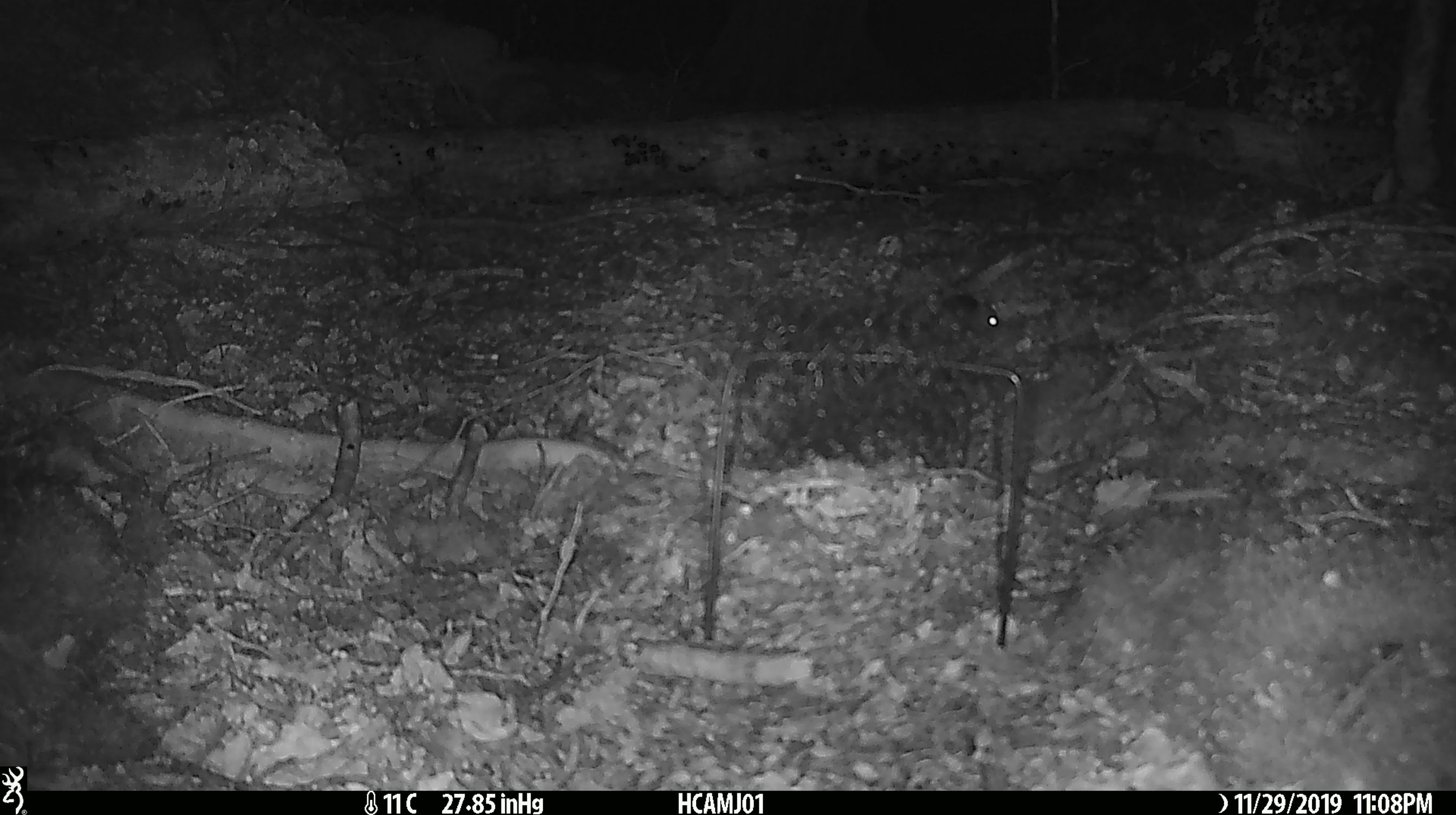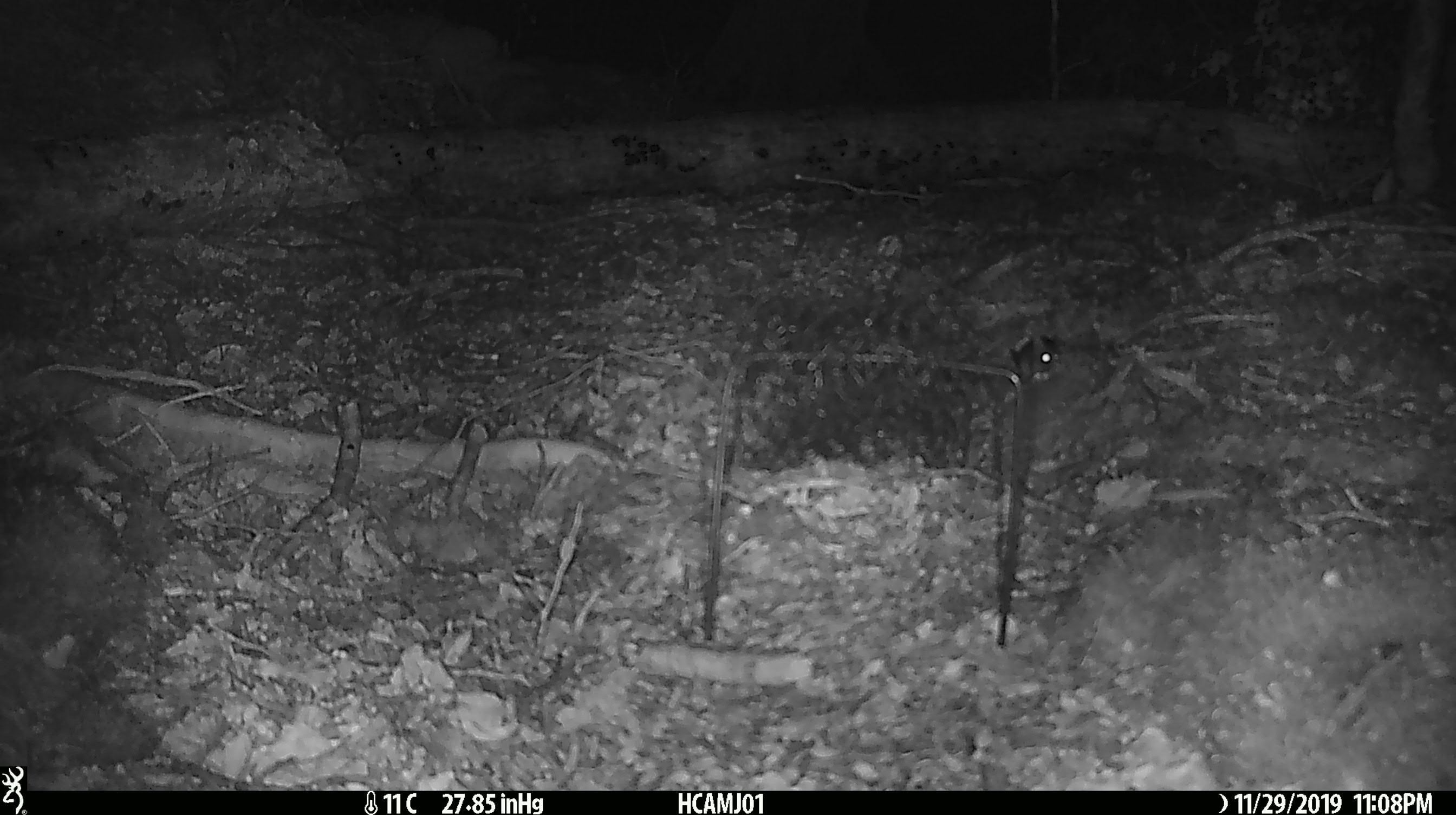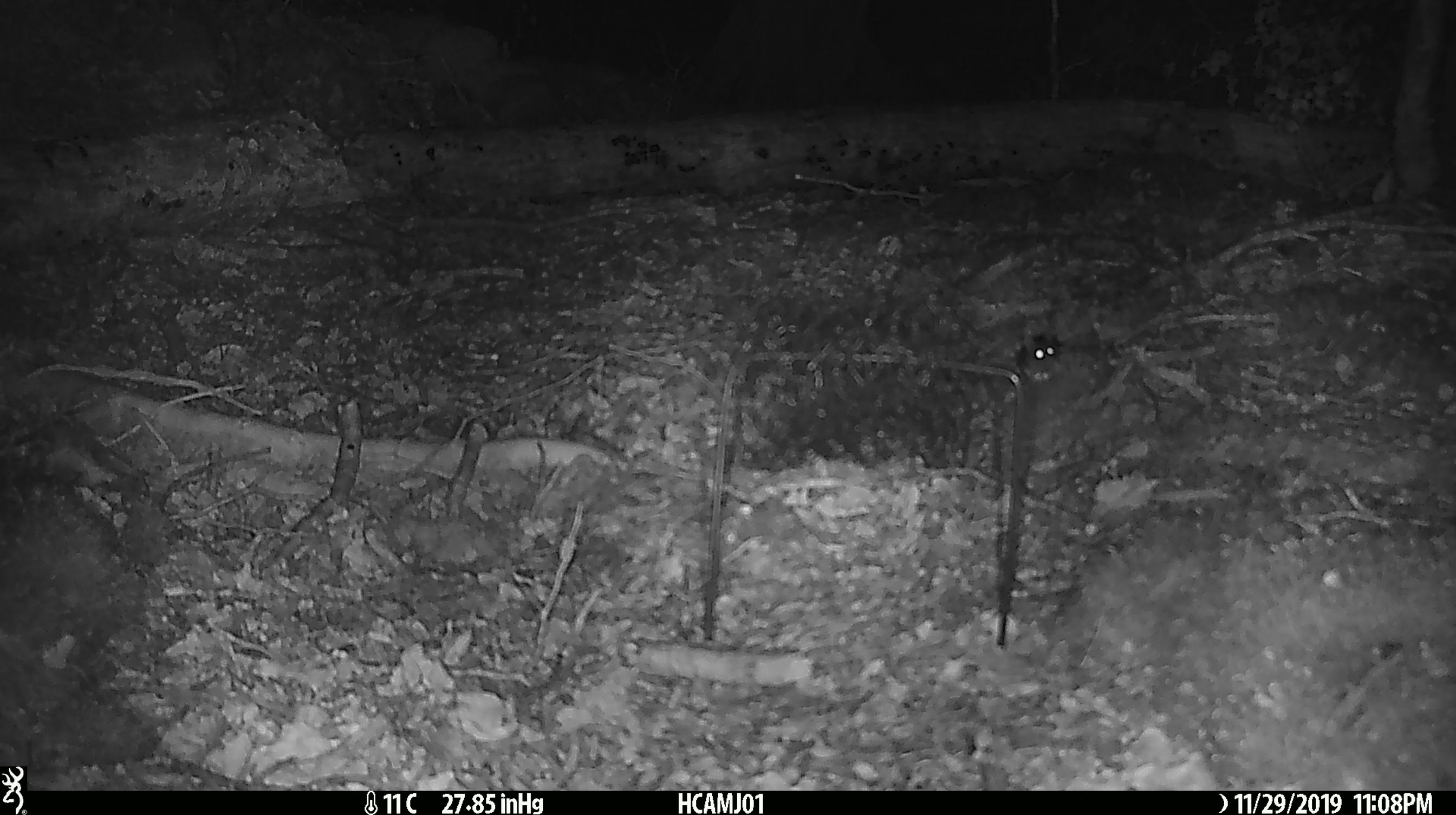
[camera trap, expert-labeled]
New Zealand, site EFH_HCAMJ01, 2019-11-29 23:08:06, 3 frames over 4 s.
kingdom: Animalia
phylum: Chordata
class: Mammalia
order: Rodentia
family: Muridae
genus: Mus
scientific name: Mus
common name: mouse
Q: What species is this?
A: Mouse (Mus).